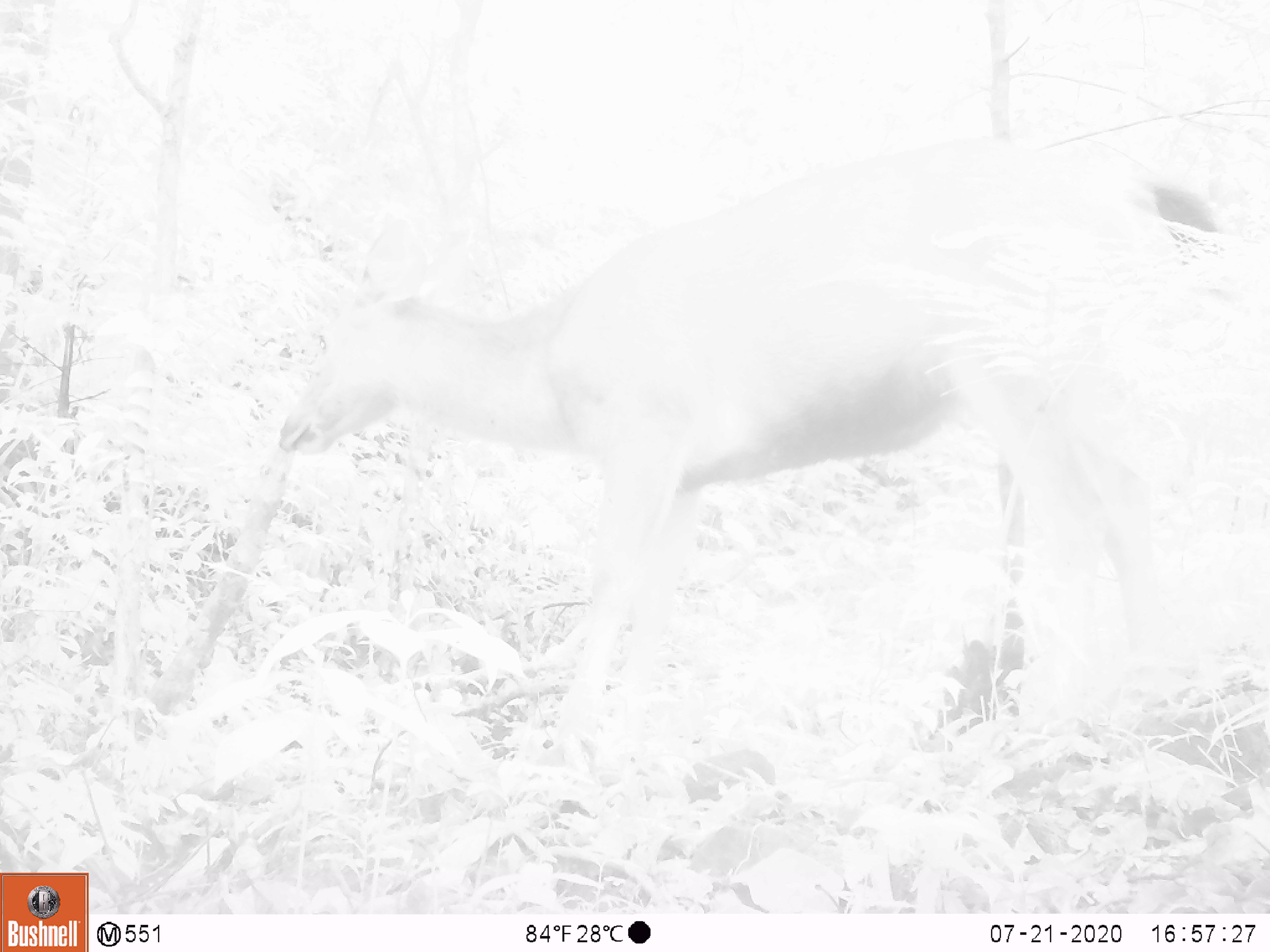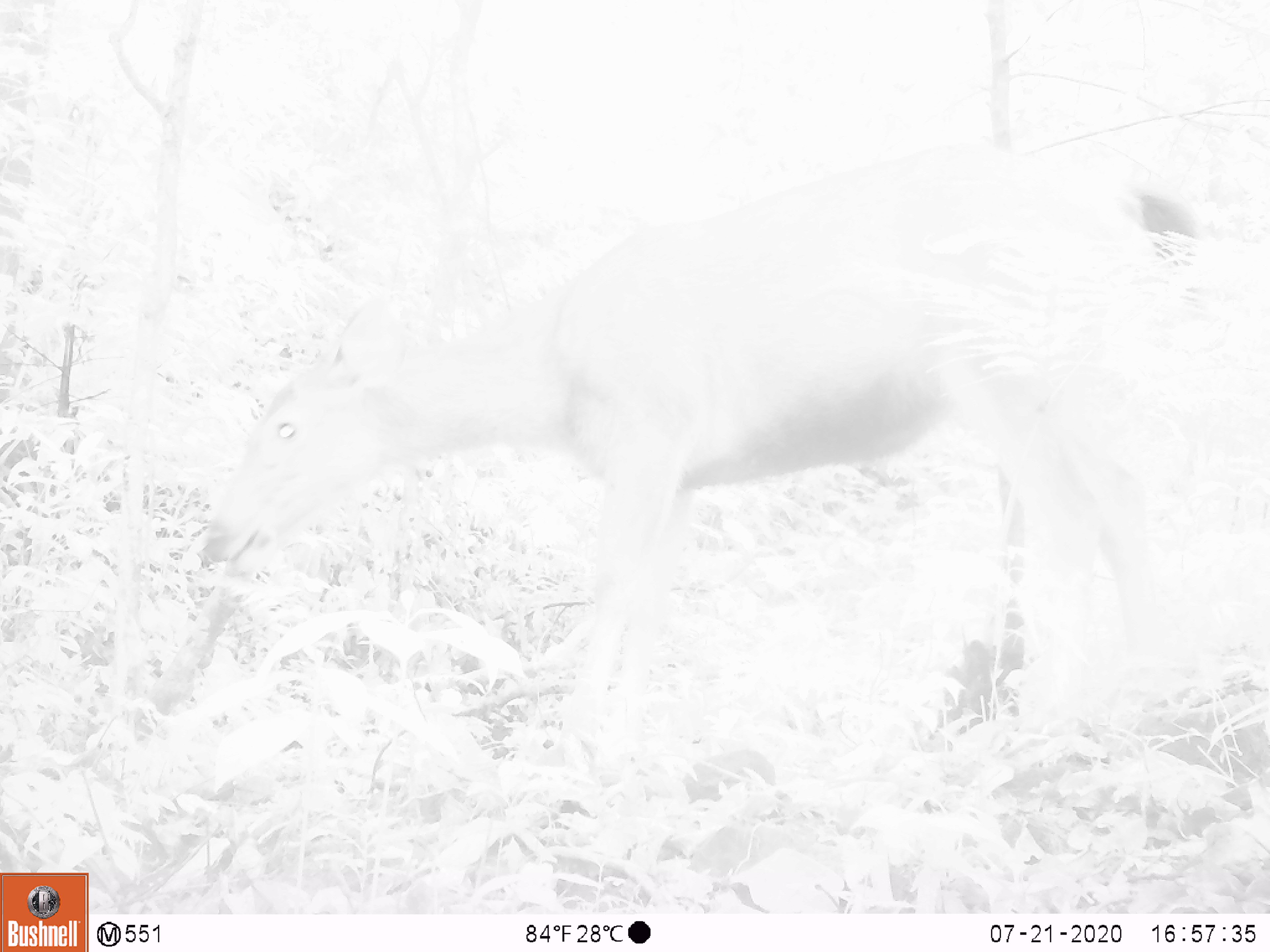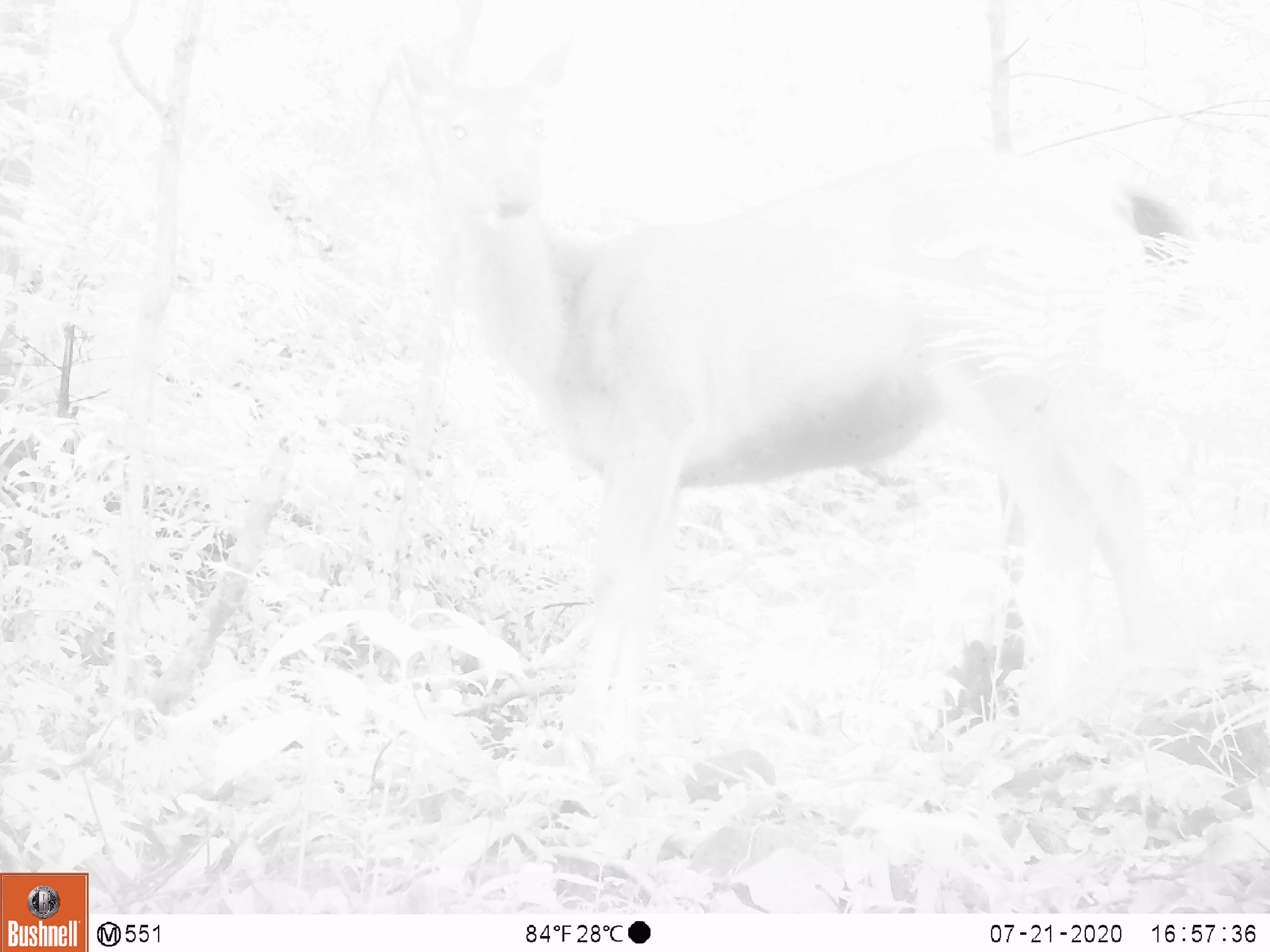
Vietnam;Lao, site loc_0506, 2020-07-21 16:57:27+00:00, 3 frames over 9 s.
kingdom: Animalia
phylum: Chordata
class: Mammalia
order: Artiodactyla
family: Cervidae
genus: Rusa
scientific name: Rusa unicolor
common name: sambar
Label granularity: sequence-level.